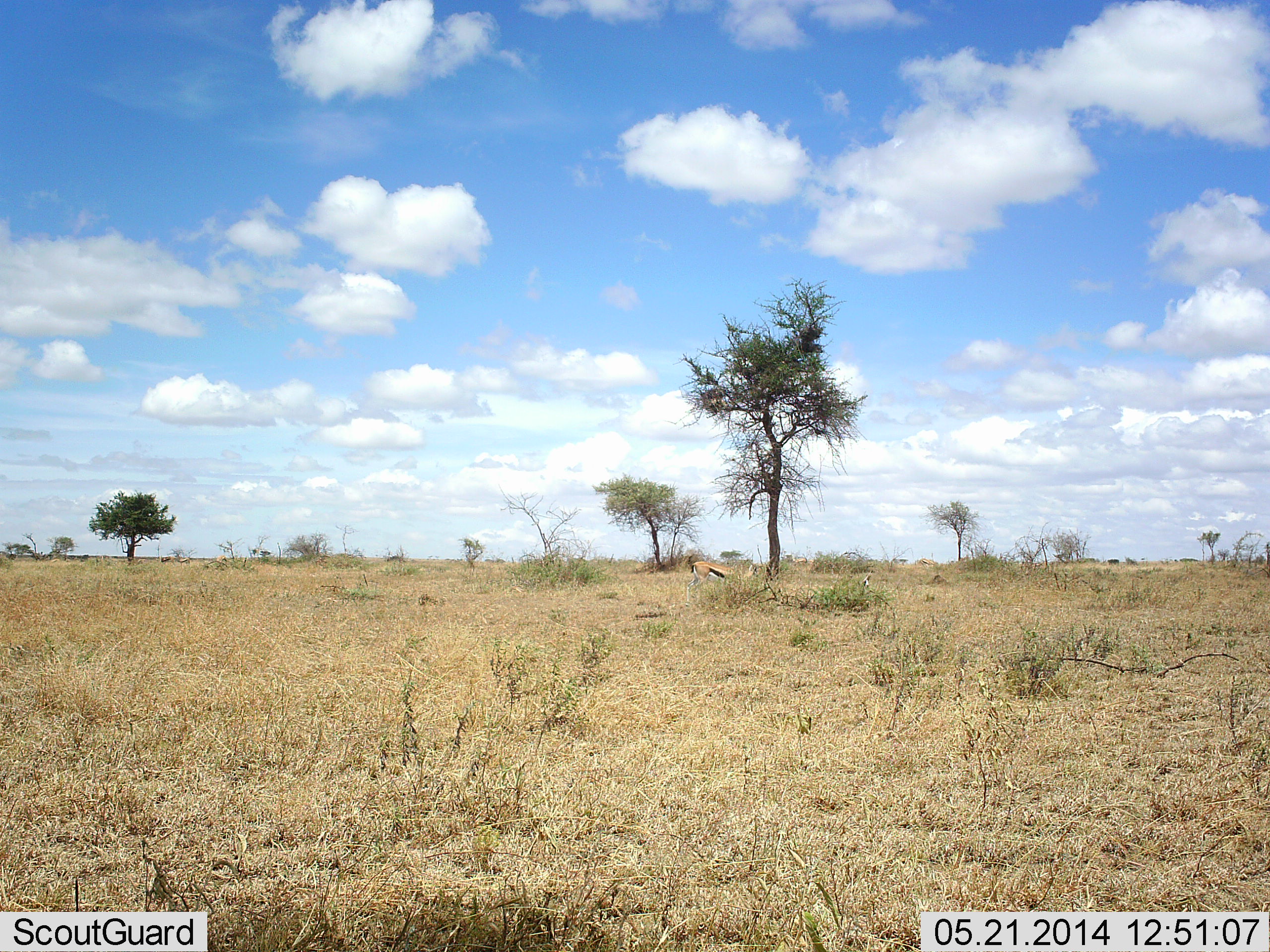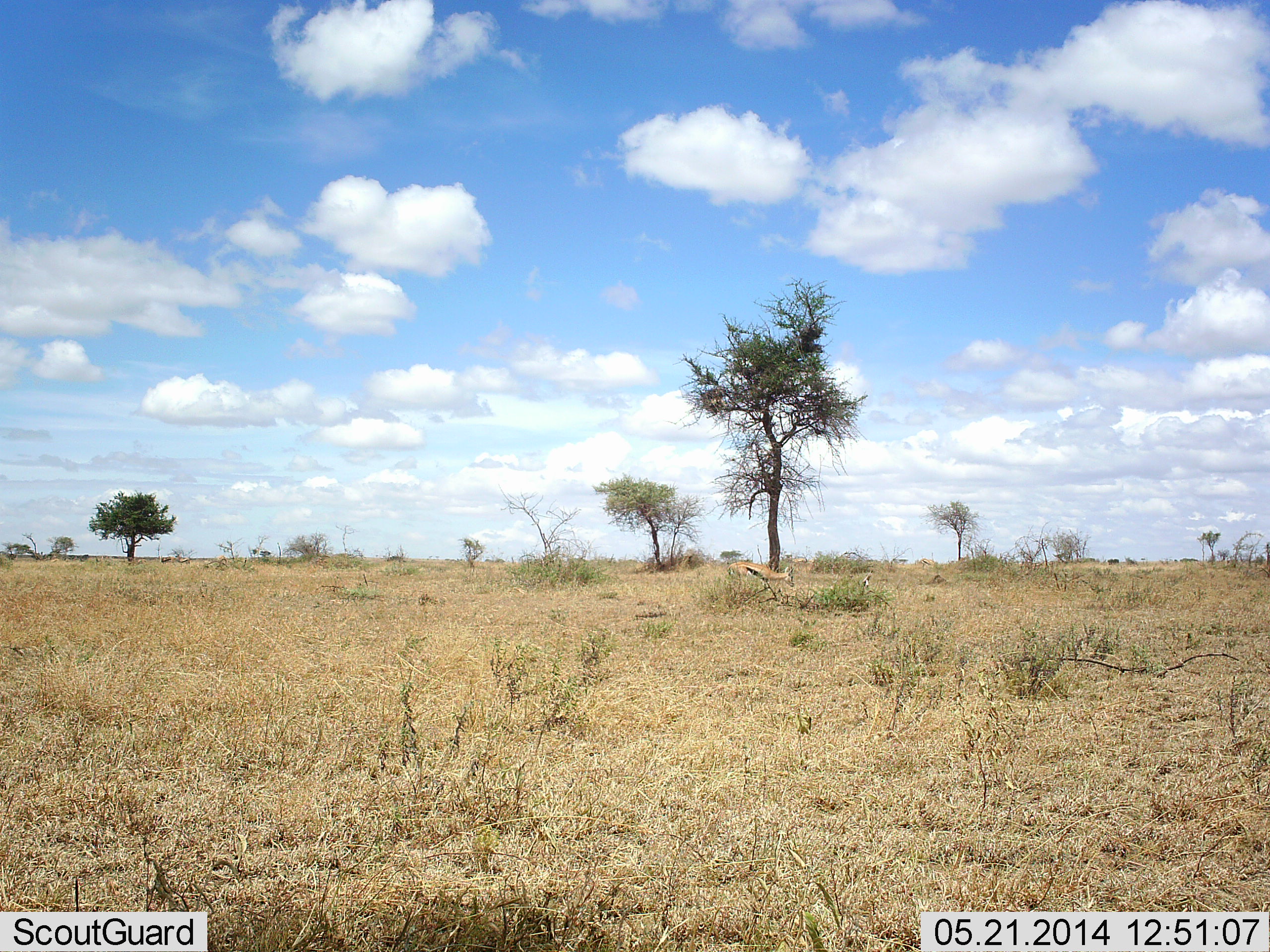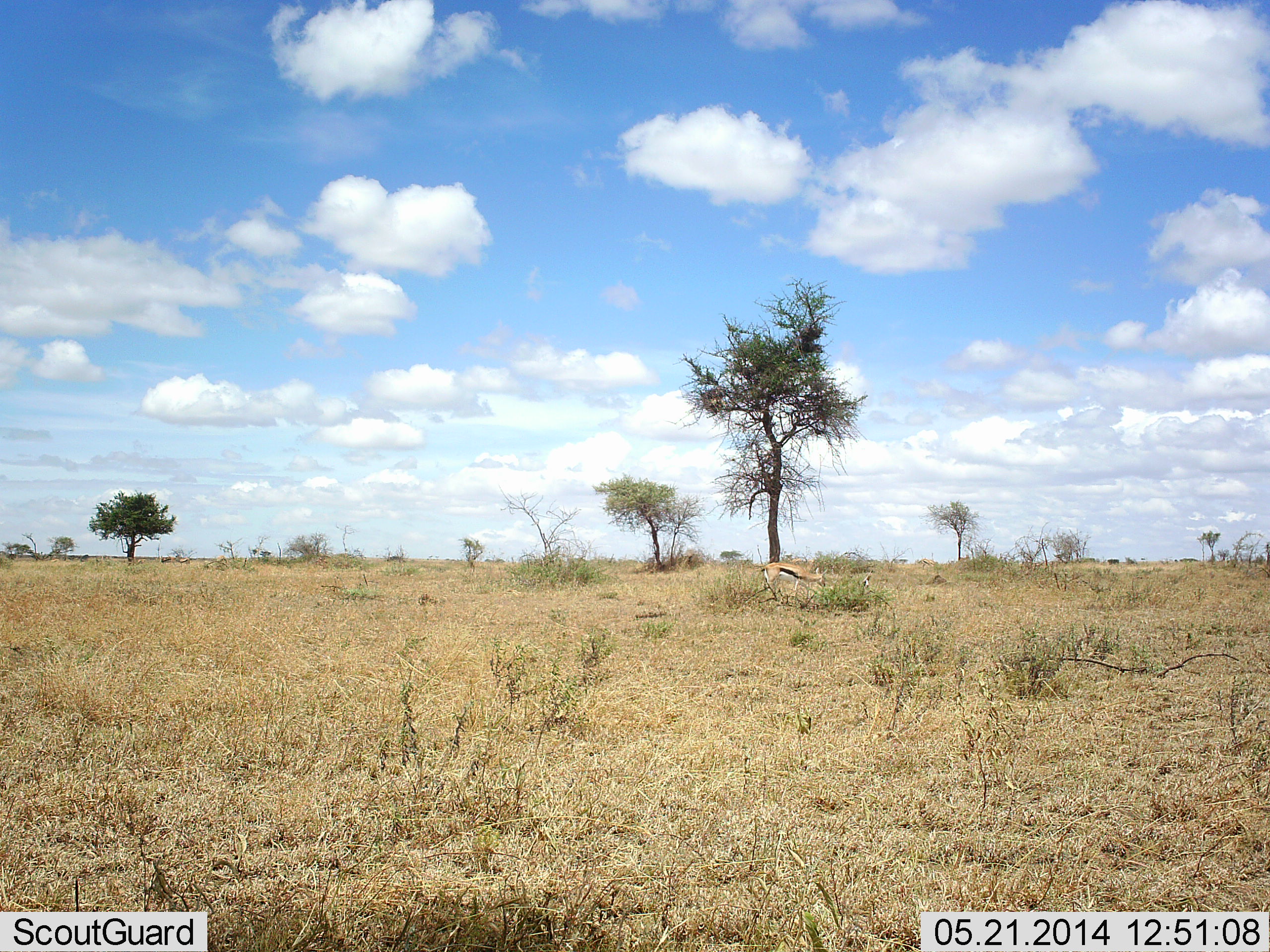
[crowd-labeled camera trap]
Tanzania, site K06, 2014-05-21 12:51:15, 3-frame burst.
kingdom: Animalia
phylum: Chordata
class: Mammalia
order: Artiodactyla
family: Bovidae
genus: Eudorcas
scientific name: Eudorcas thomsonii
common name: thomson's gazelle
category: gazellethomsons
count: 1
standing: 20%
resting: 0%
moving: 100%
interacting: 0%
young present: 0%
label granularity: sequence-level